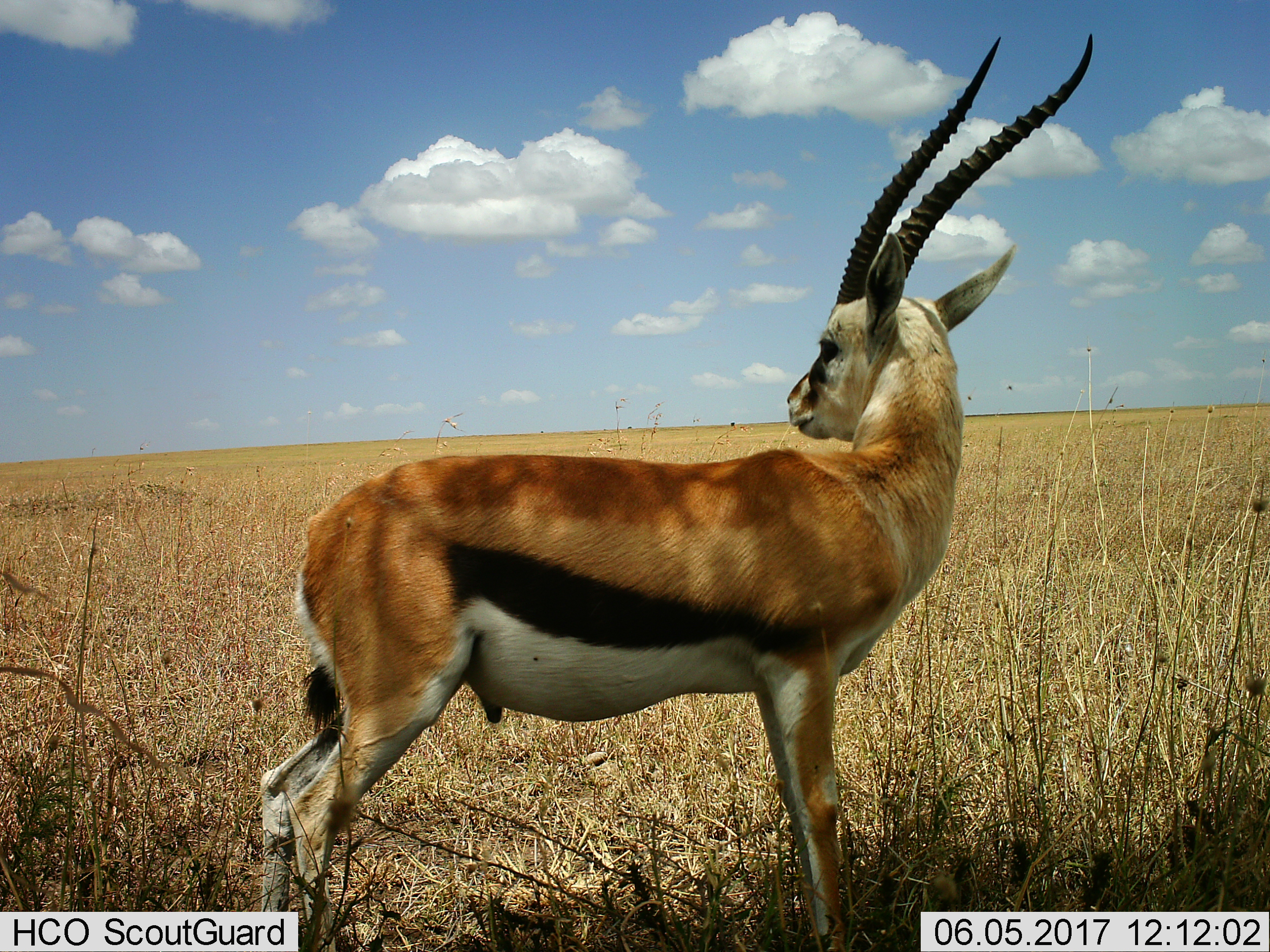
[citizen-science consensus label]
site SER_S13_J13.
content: unidentified animal